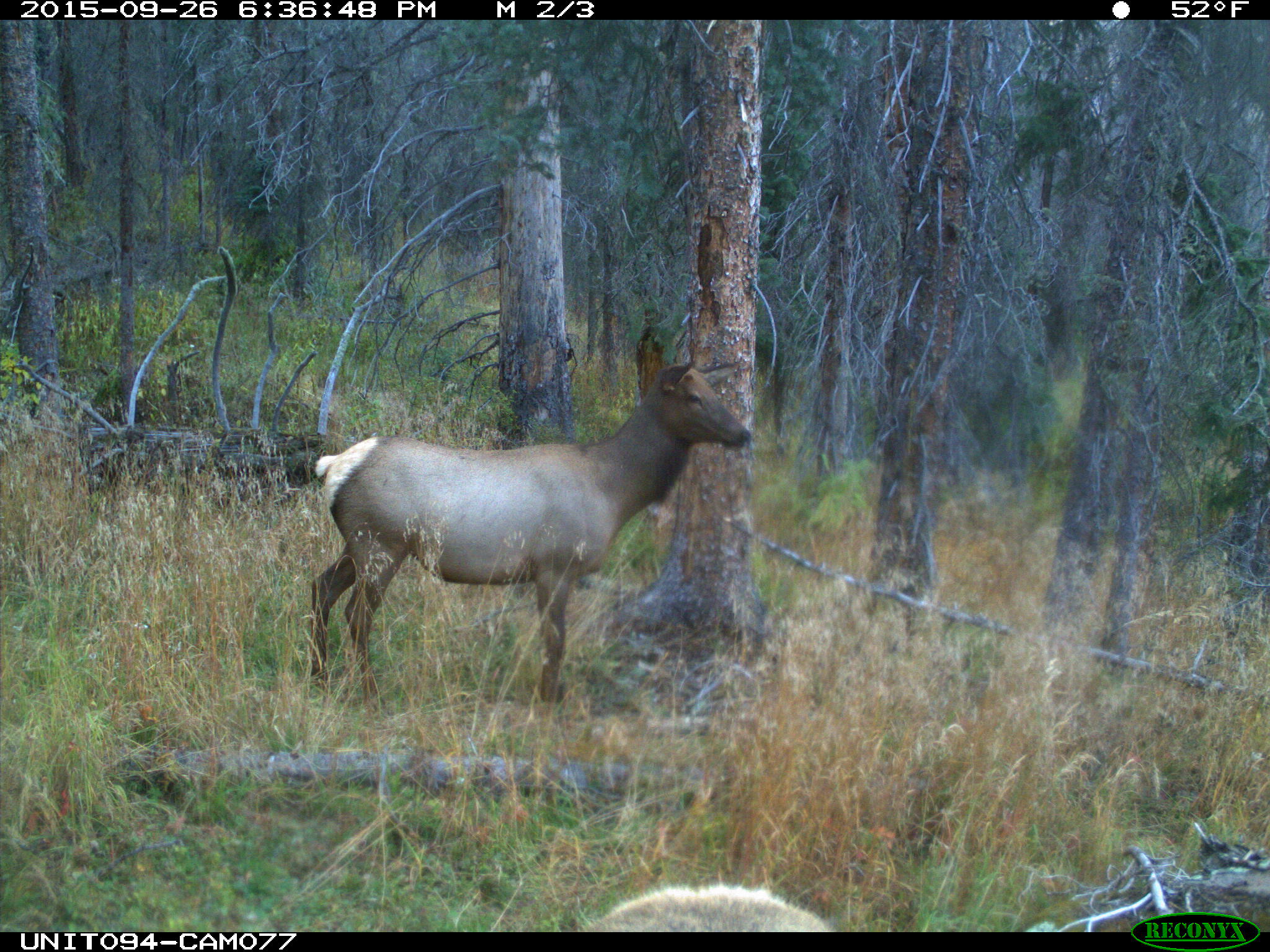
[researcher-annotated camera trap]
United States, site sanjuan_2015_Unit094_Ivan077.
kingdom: Animalia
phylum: Chordata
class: Mammalia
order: Artiodactyla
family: Cervidae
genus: Cervus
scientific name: Cervus elaphus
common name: red deer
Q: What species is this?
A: Cervus elaphus (red deer).